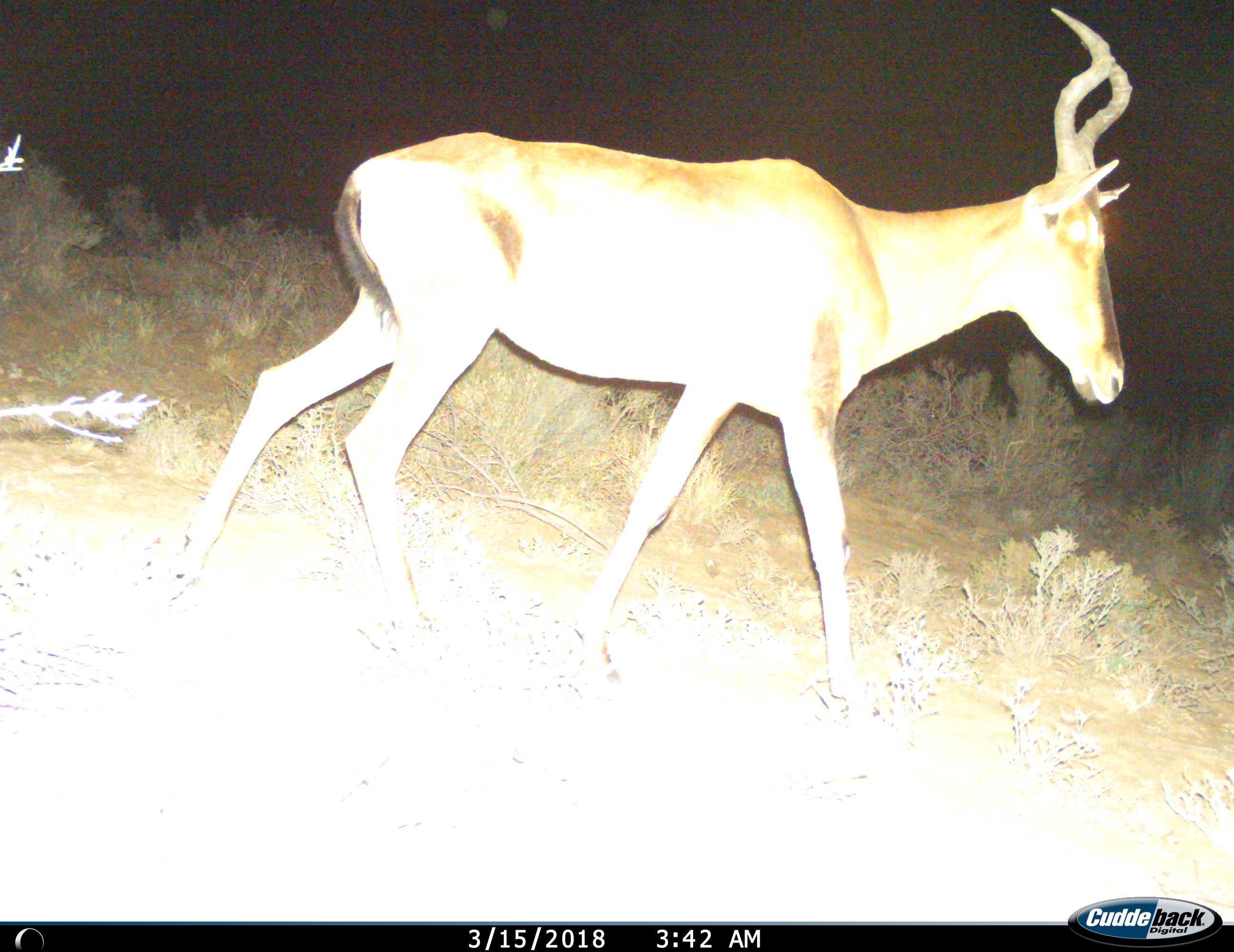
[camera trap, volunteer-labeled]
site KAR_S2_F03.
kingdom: Animalia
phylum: Chordata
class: Mammalia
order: Artiodactyla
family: Bovidae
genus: Alcelaphus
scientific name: Alcelaphus buselaphus caama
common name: red hartebeest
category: hartebeestred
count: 1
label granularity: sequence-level